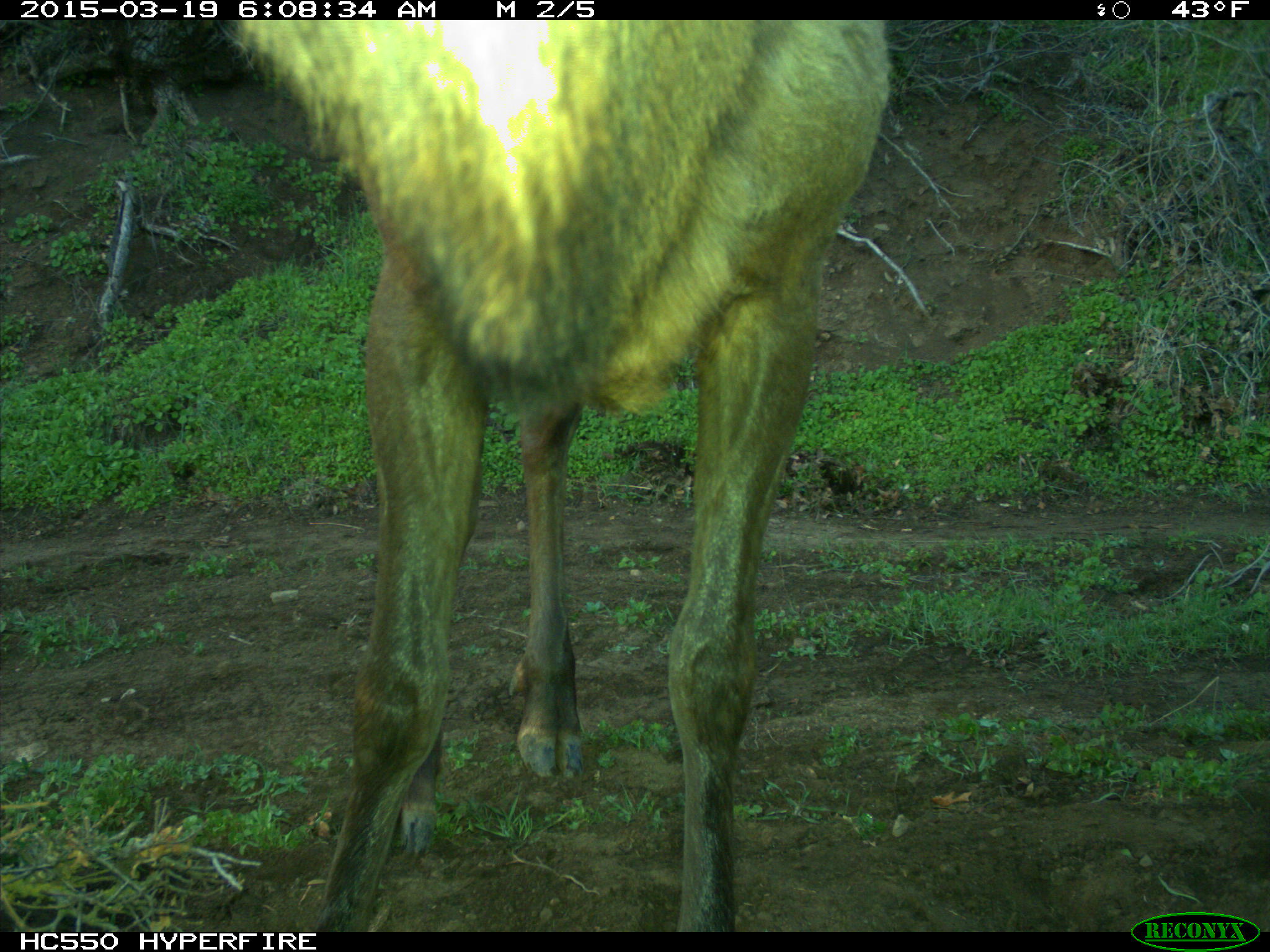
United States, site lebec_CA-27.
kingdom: Animalia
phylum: Chordata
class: Mammalia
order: Artiodactyla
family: Cervidae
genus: Cervus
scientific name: Cervus canadensis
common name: elk